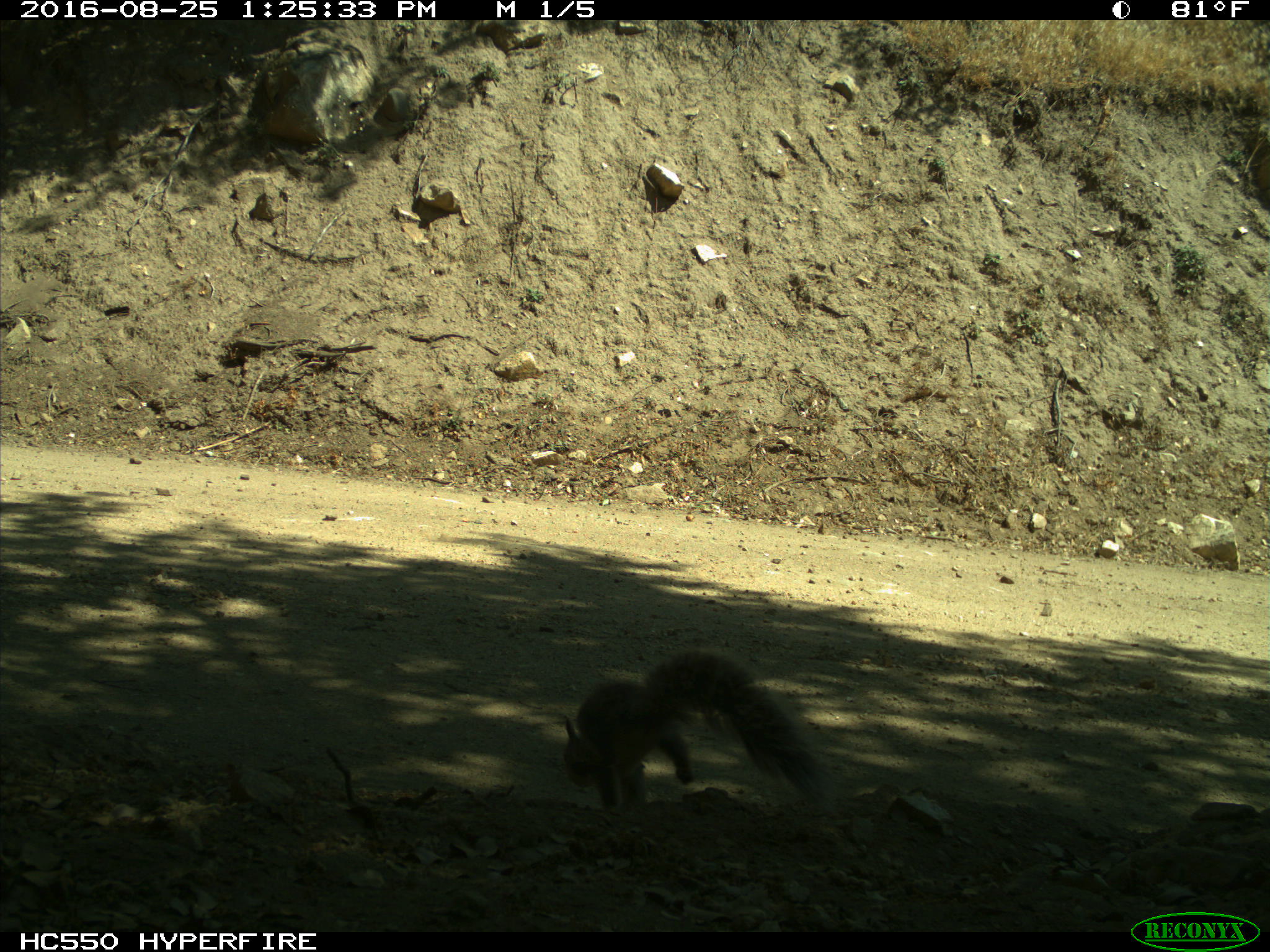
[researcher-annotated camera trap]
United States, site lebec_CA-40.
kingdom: Animalia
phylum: Chordata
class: Mammalia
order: Rodentia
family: Sciuridae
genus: Sciurus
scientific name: Sciurus carolinensis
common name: eastern gray squirrel